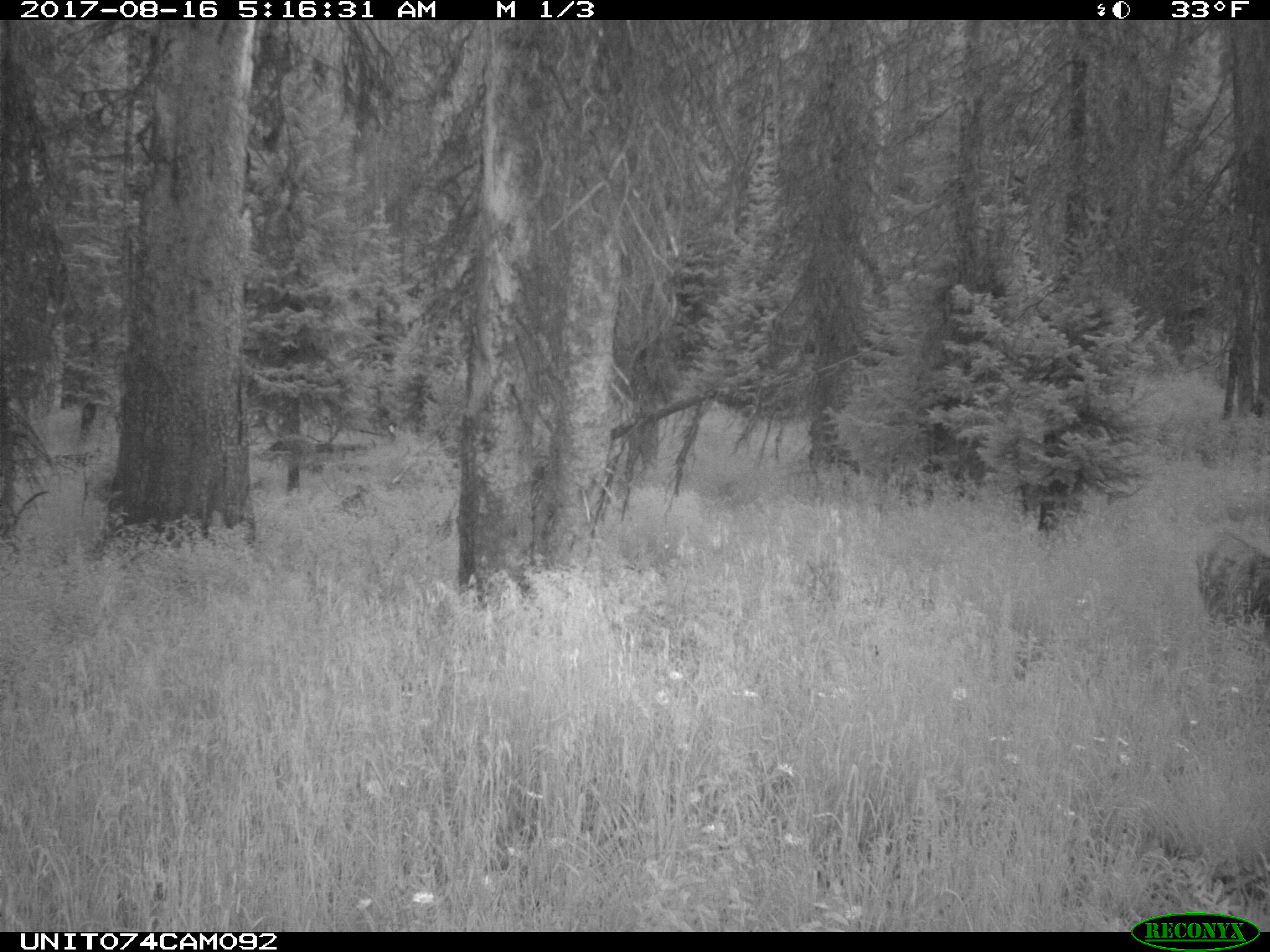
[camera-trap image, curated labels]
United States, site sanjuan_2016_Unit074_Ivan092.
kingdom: Animalia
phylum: Chordata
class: Mammalia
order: Artiodactyla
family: Cervidae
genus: Odocoileus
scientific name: Odocoileus hemionus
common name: mule deer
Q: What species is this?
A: Odocoileus hemionus (mule deer).